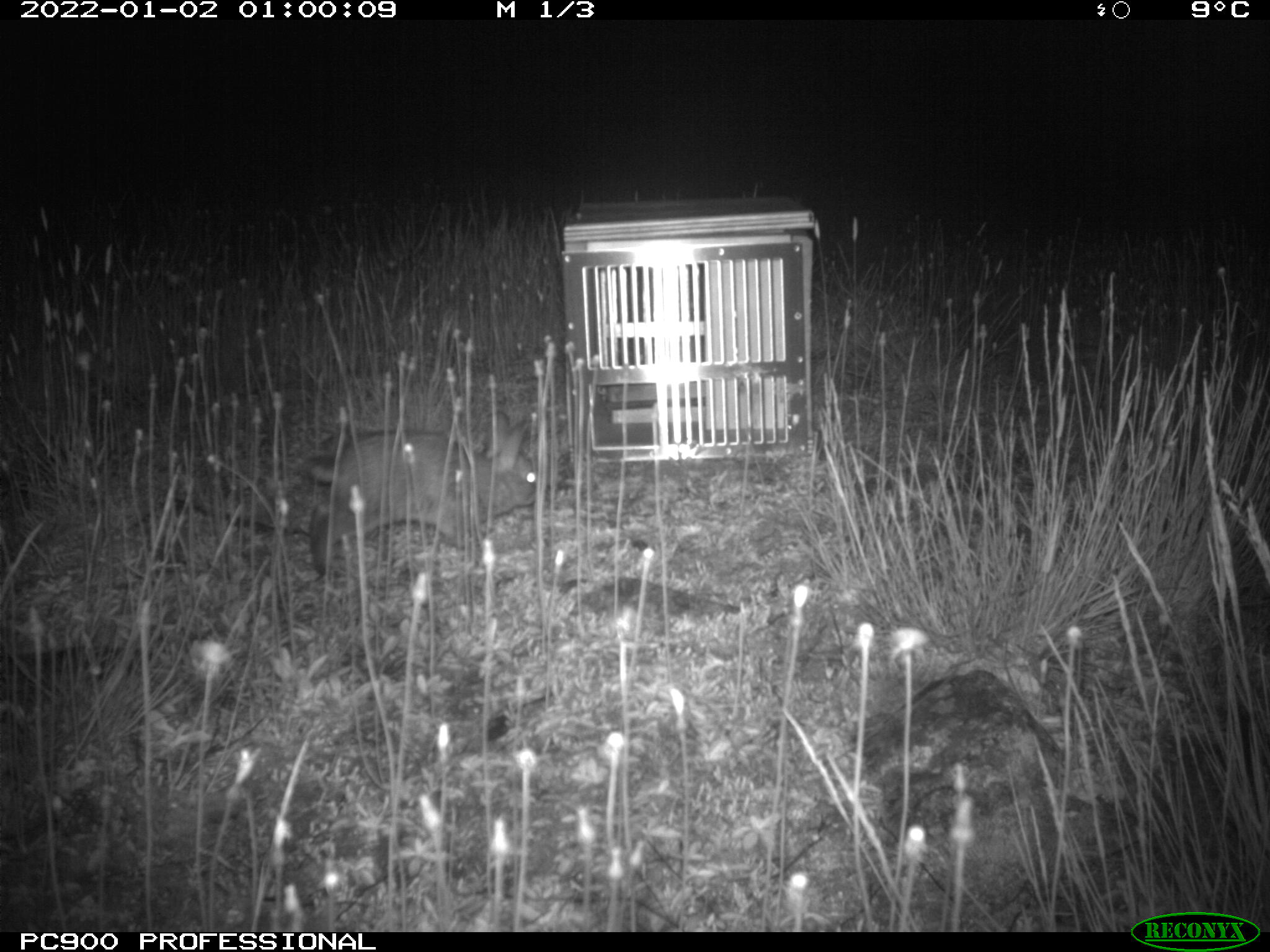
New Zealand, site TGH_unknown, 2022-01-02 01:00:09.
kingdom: Animalia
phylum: Chordata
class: Mammalia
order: Lagomorpha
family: Leporidae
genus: Oryctolagus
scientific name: Oryctolagus cuniculus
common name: european rabbit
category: rabbit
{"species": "rabbit (european rabbit) (Oryctolagus cuniculus)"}